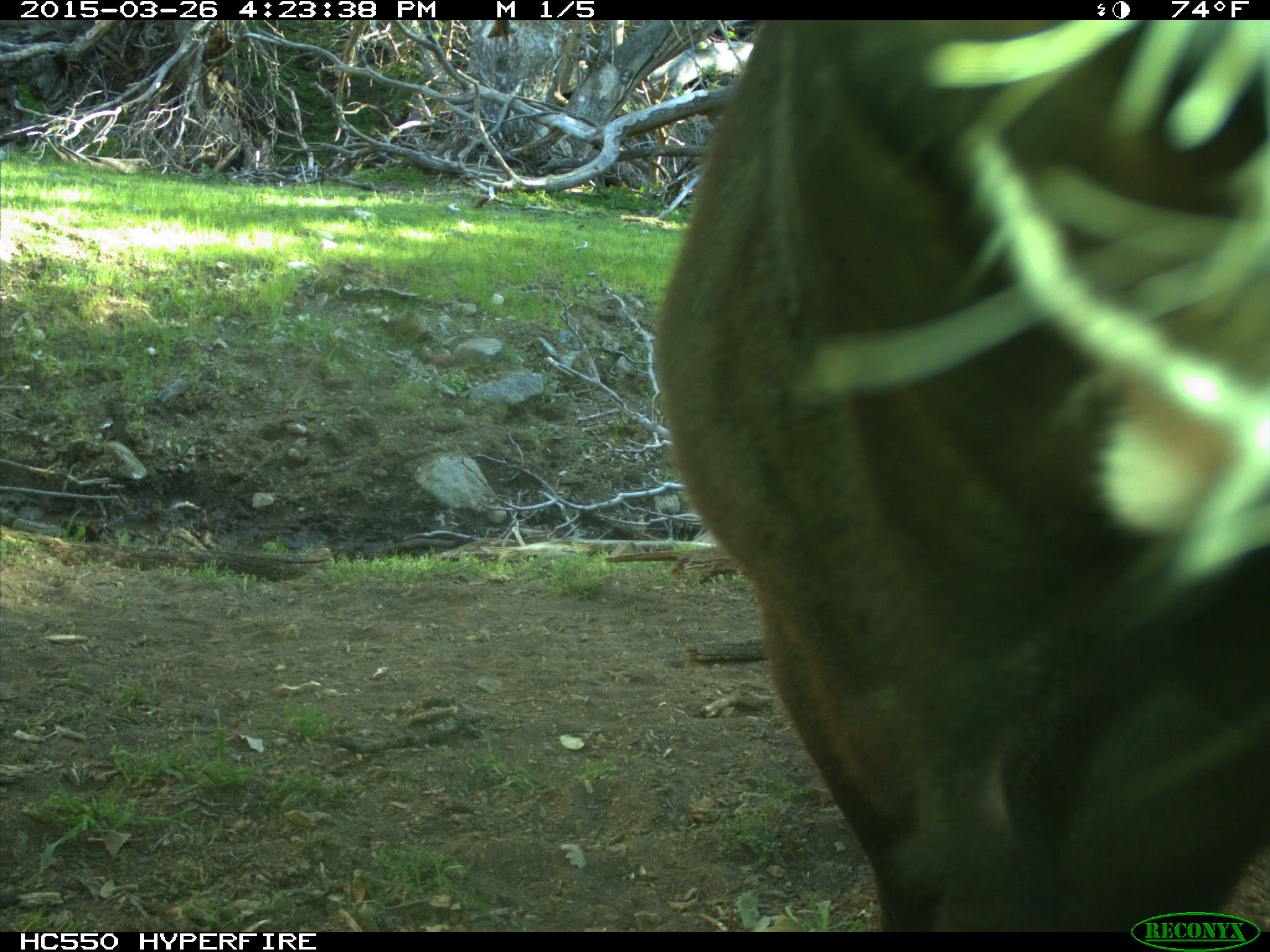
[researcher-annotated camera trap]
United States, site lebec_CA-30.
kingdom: Animalia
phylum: Chordata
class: Mammalia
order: Artiodactyla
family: Bovidae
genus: Bos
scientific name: Bos taurus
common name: domestic cow